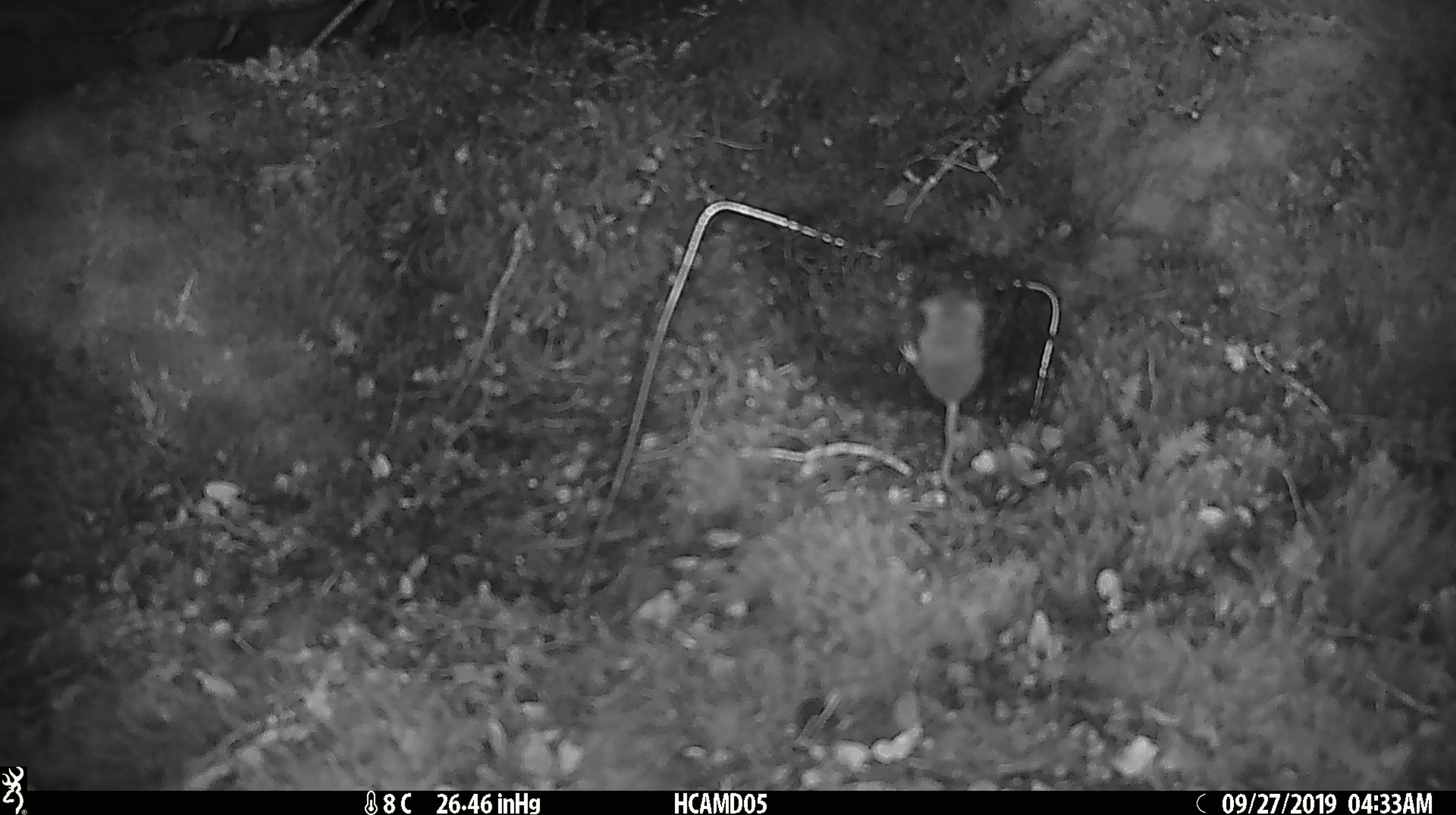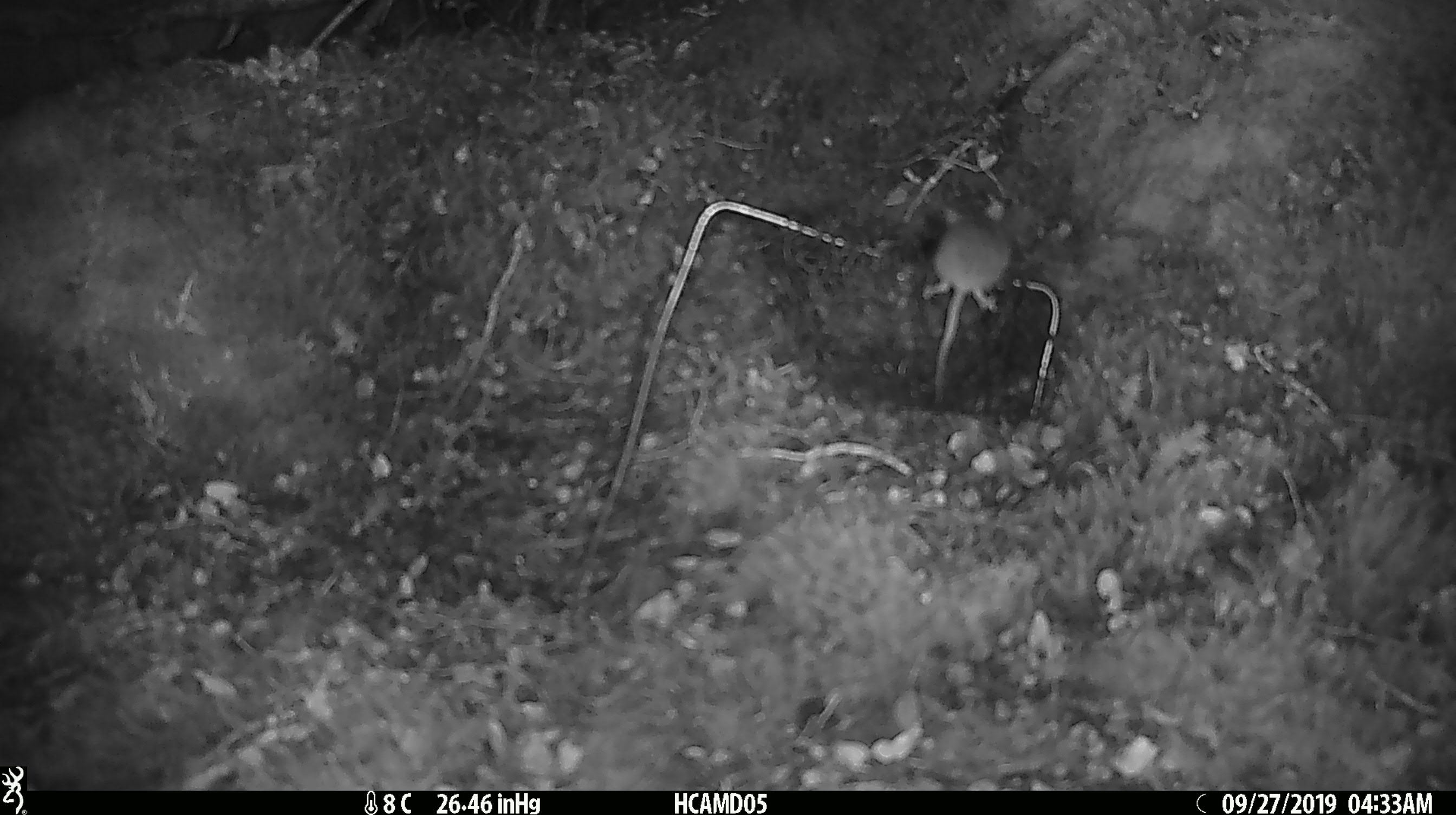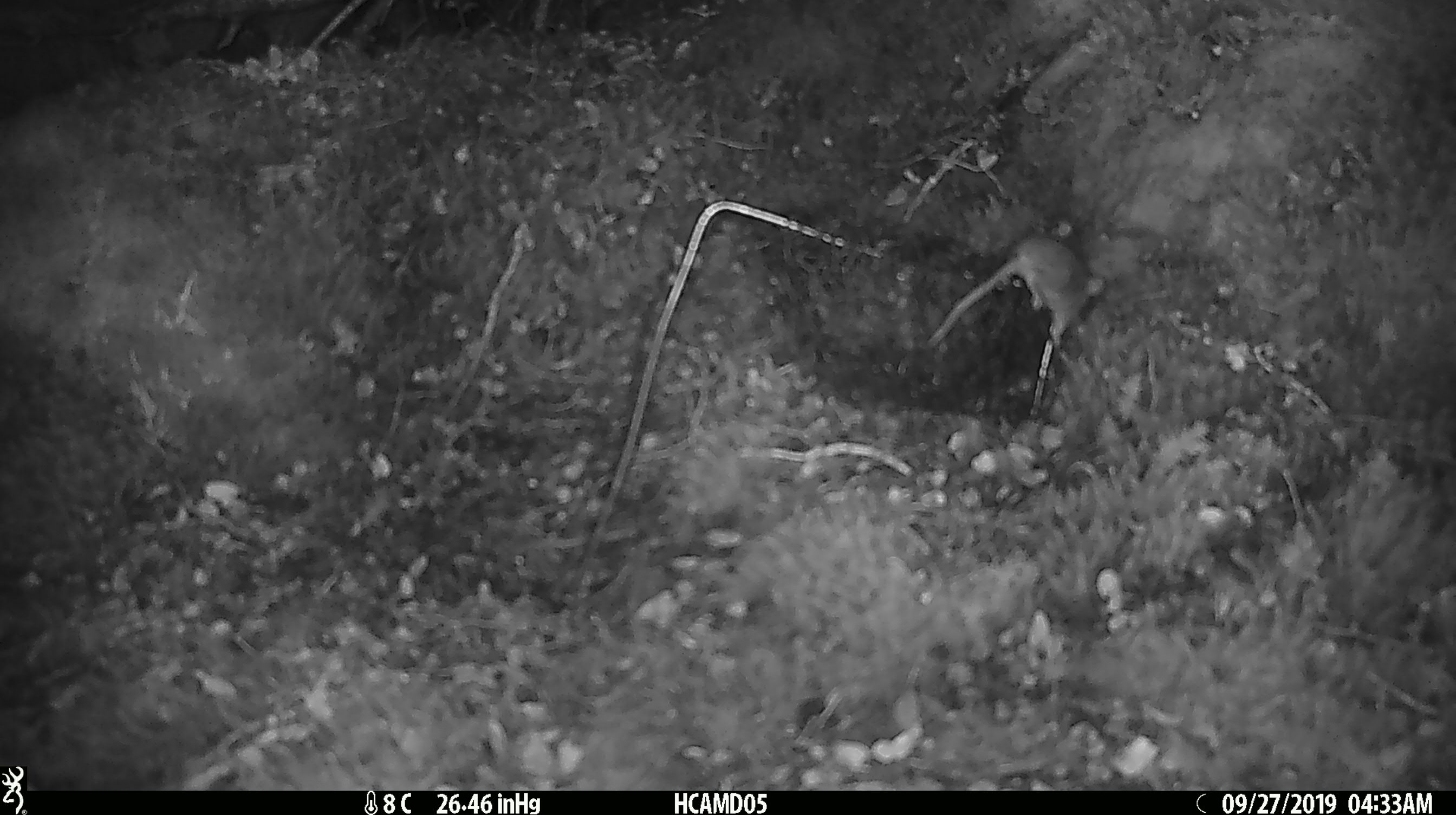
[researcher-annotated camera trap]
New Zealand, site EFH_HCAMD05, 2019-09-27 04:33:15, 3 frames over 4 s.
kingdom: Animalia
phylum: Chordata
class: Mammalia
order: Rodentia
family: Muridae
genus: Mus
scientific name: Mus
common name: mouse